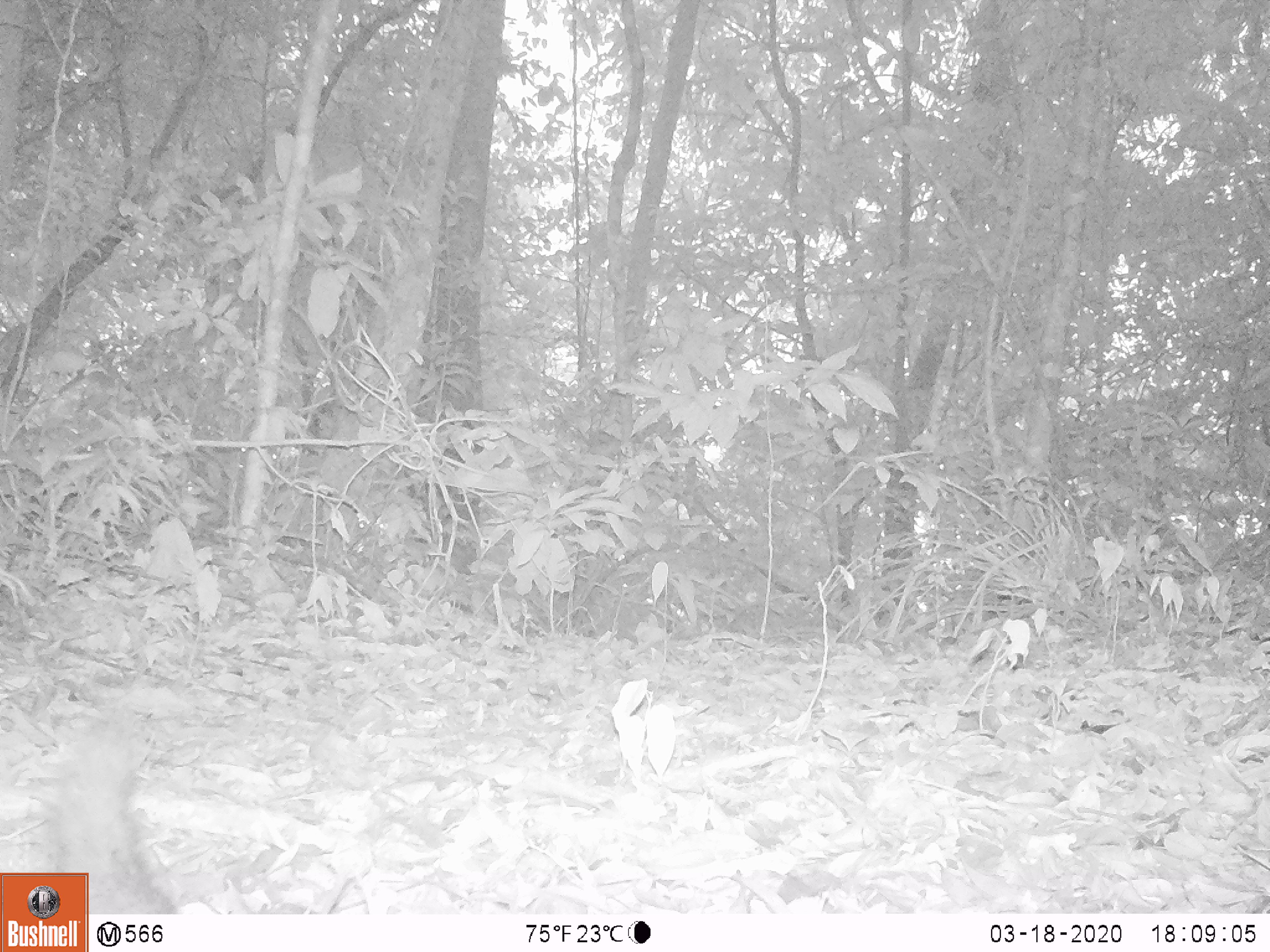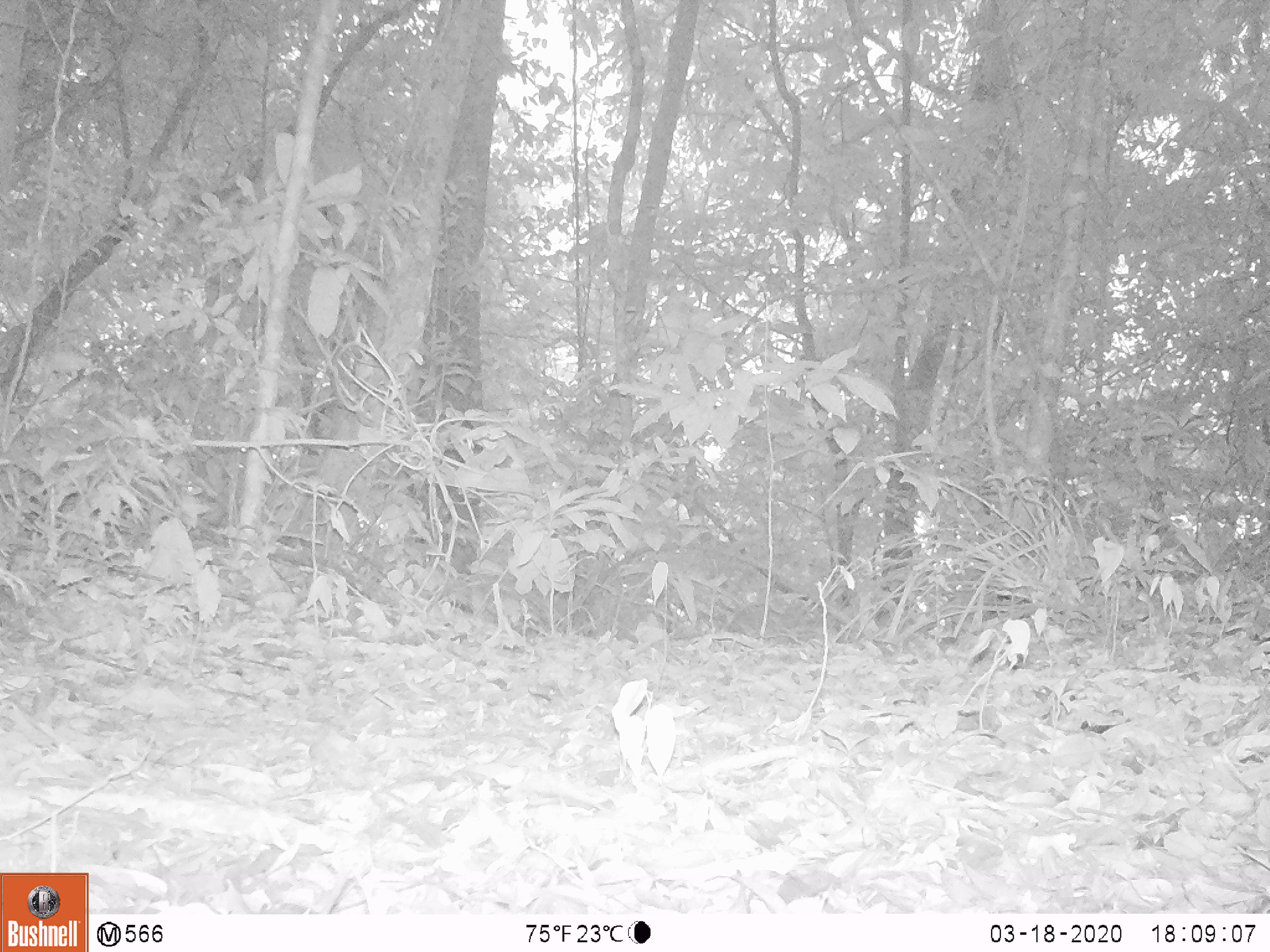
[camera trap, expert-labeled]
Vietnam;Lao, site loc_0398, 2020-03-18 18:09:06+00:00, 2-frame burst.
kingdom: Animalia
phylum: Chordata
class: Mammalia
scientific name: Mammalia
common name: mammal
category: unidentified small mammal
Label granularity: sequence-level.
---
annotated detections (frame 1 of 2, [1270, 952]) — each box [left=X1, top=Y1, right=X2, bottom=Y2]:
unidentified small mammal: [left=52, top=723, right=178, bottom=913]